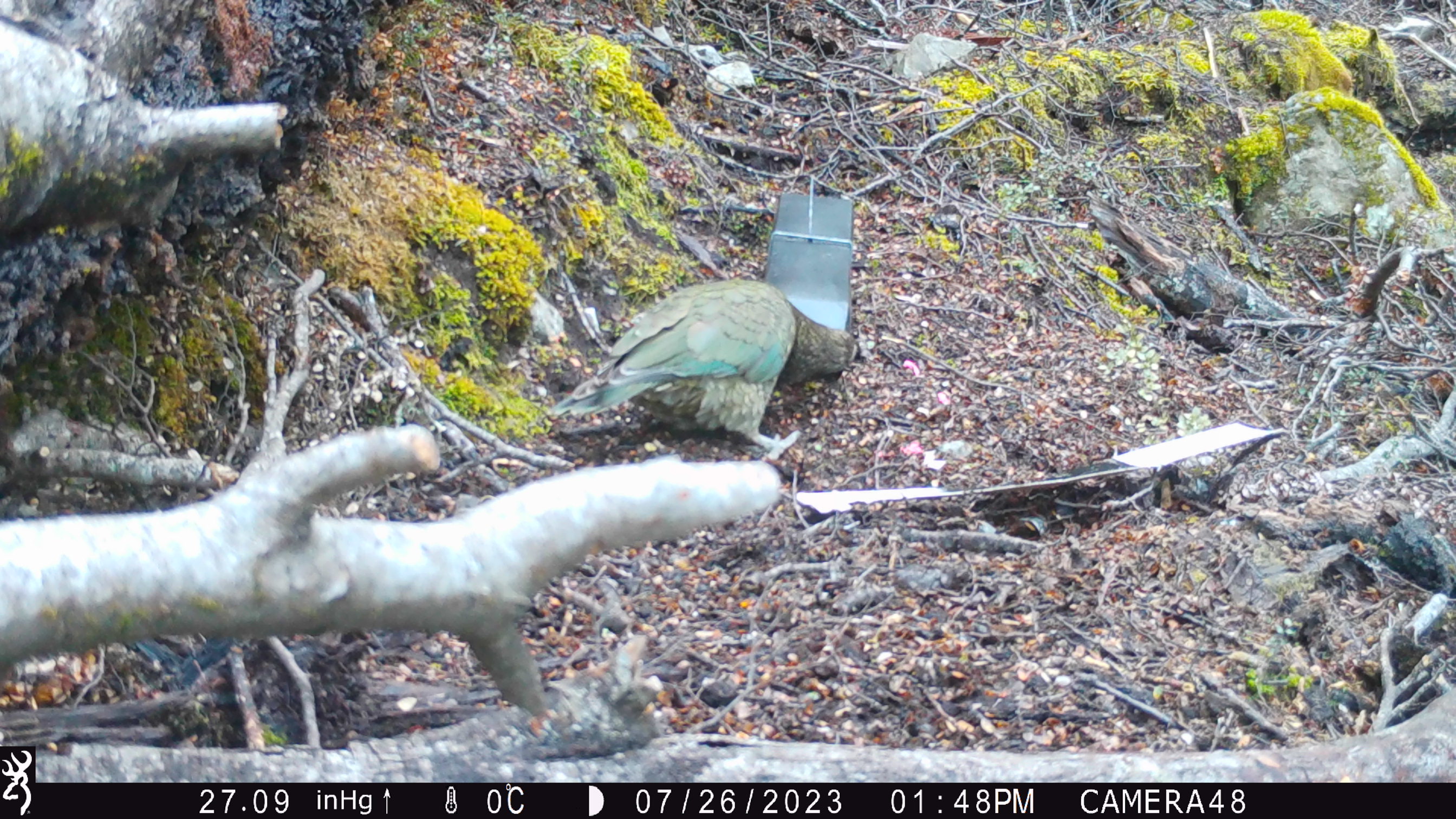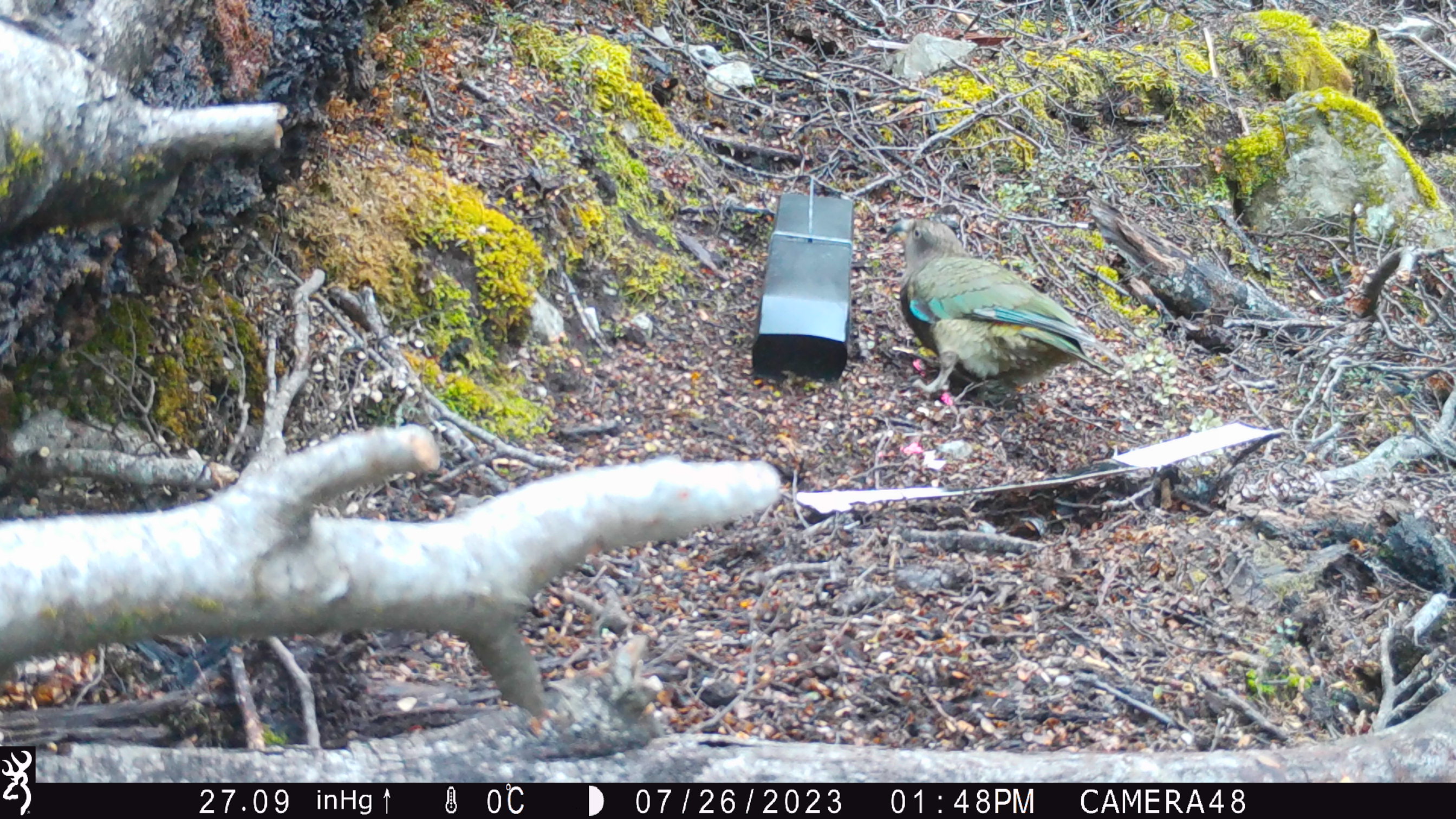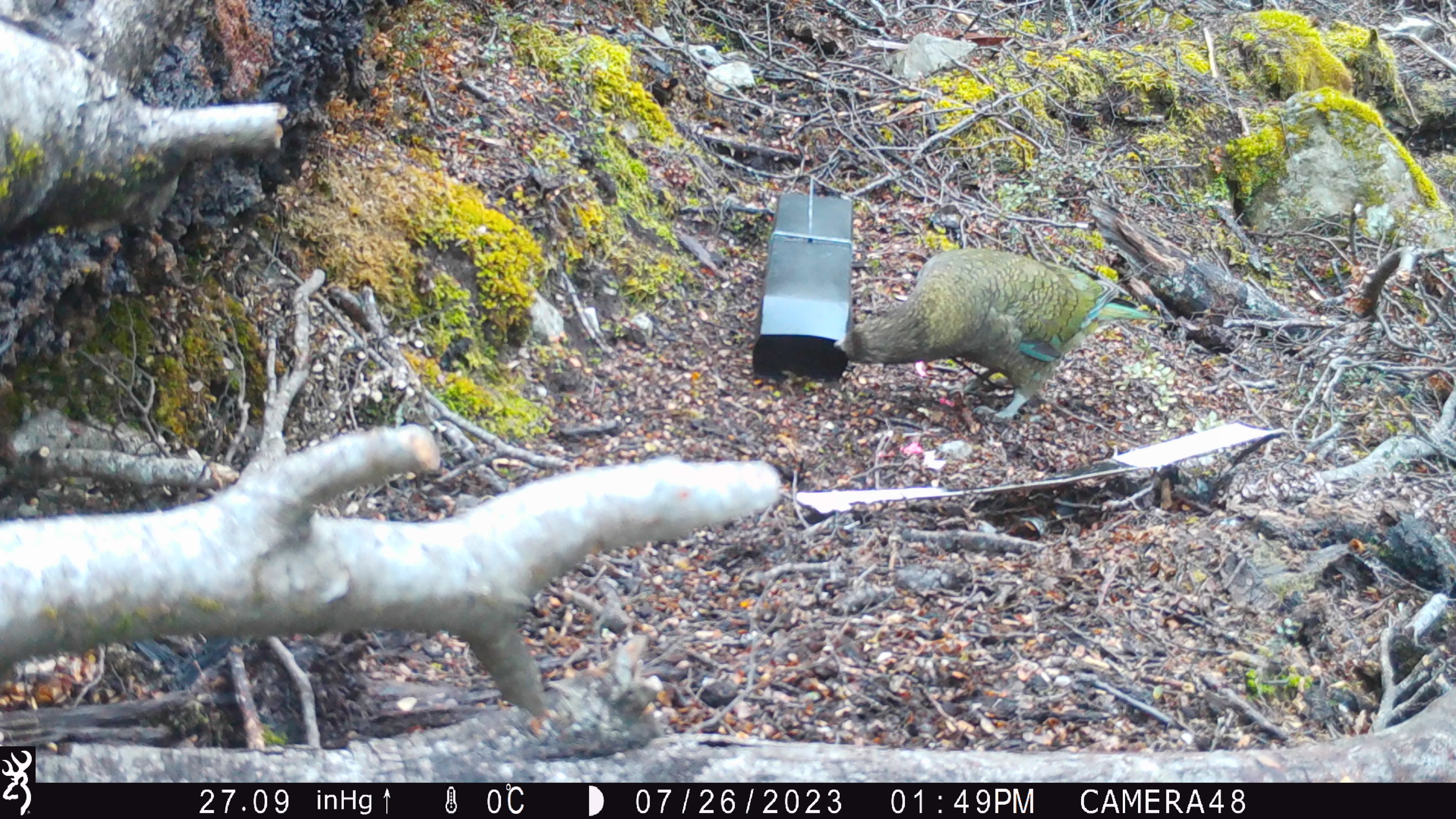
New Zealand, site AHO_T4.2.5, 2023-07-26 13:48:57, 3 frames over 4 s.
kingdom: Animalia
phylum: Chordata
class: Aves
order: Psittaciformes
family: Strigopidae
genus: Nestor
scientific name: Nestor notabilis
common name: kea